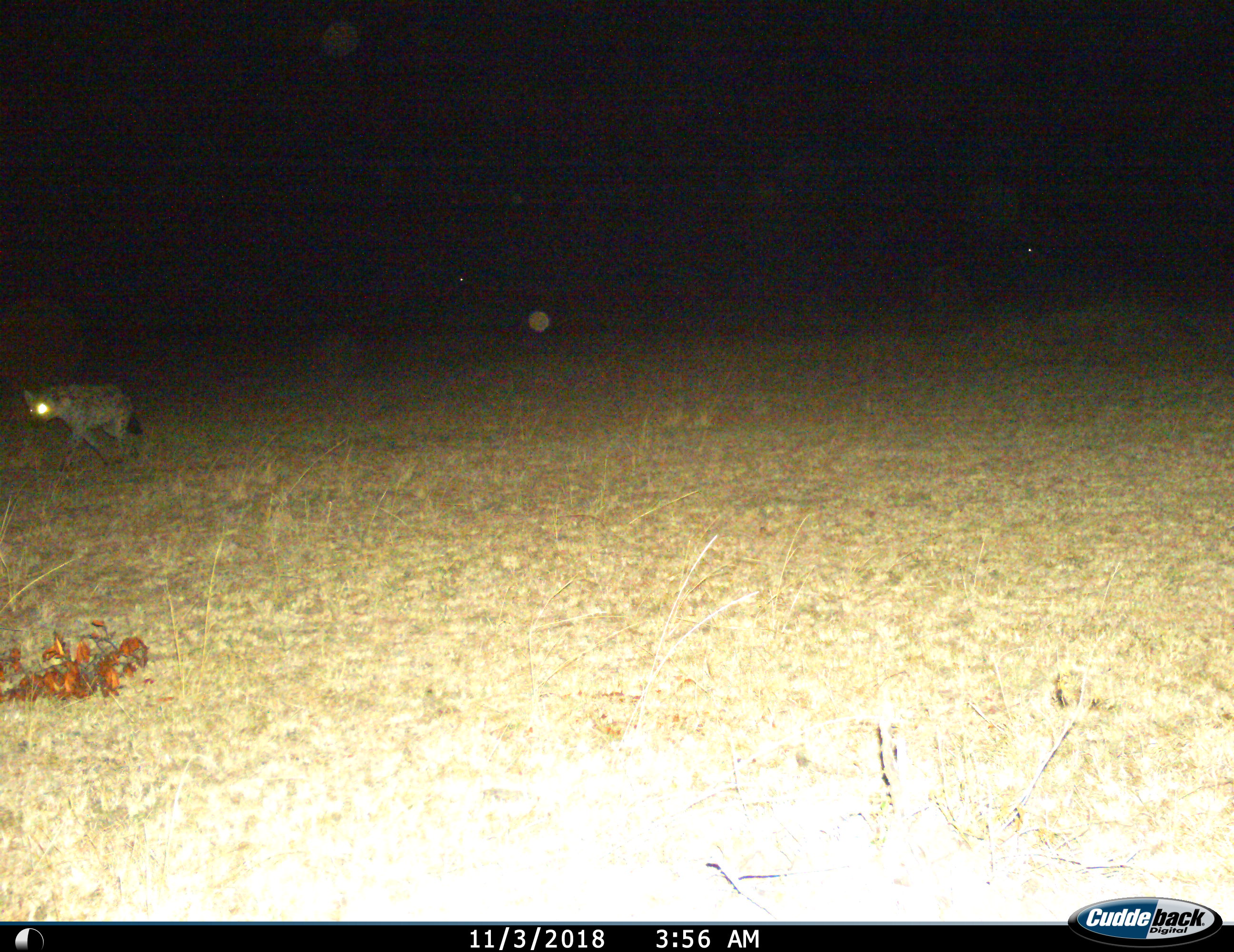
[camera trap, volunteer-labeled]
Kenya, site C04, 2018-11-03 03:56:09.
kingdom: Animalia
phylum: Chordata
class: Mammalia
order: Carnivora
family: Hyaenidae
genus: Crocuta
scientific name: Crocuta crocuta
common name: spotted hyena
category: hyenaspotted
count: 1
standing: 0%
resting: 0%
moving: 100%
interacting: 0%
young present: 0%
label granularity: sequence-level